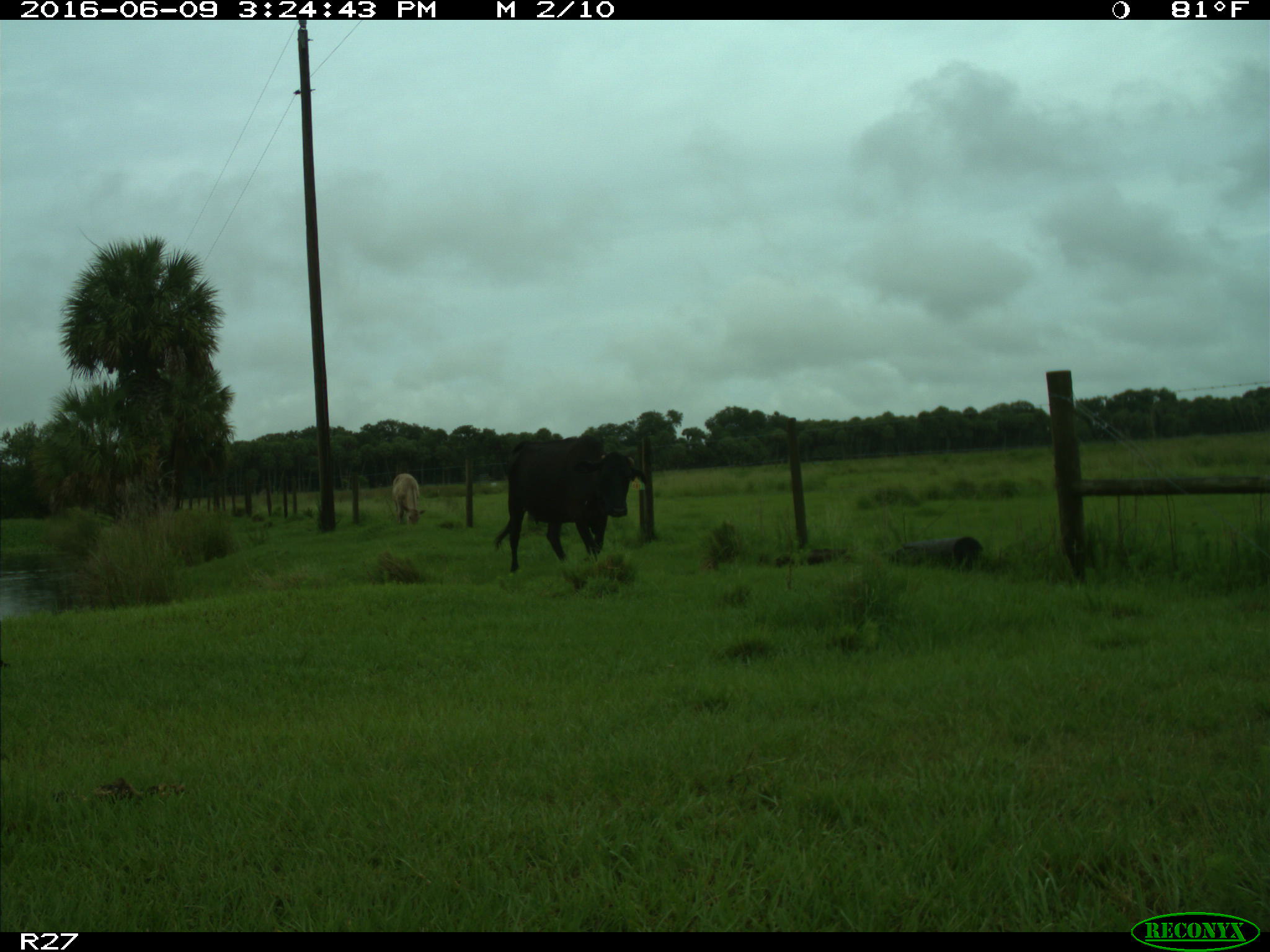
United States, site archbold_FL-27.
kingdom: Animalia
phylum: Chordata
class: Mammalia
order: Artiodactyla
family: Bovidae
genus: Bos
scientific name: Bos taurus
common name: domestic cow